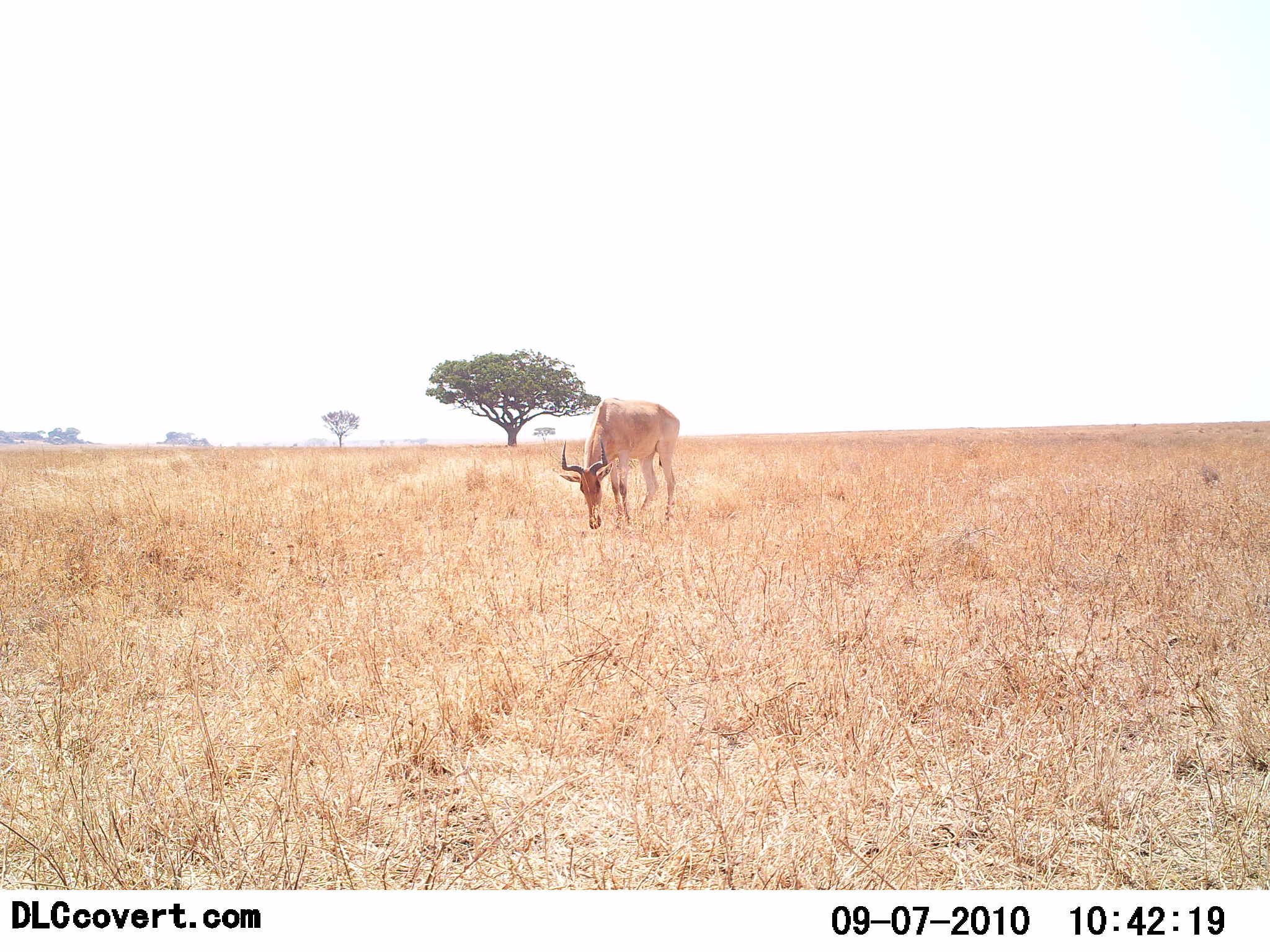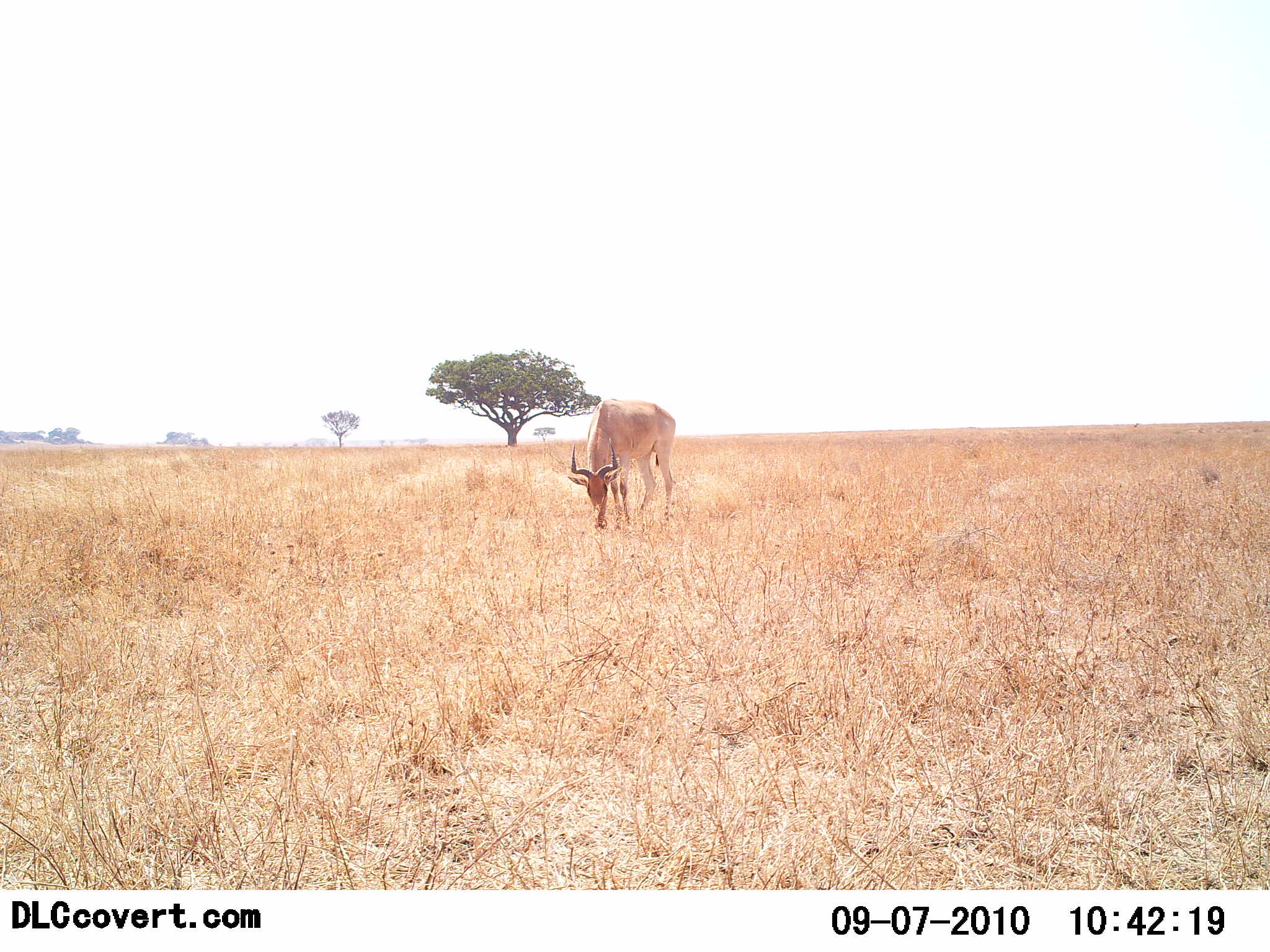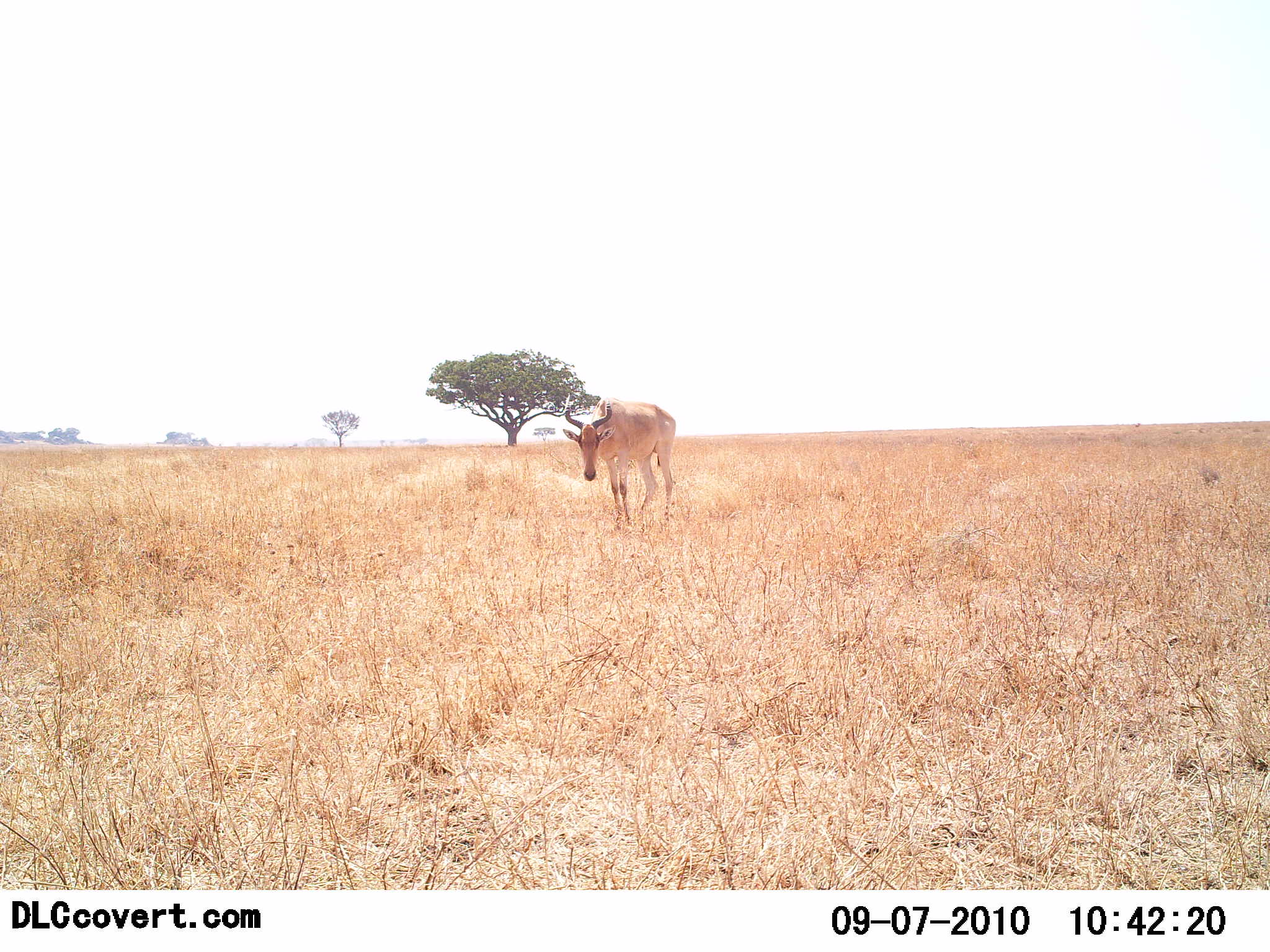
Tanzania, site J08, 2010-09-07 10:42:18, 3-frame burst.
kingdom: Animalia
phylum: Chordata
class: Mammalia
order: Artiodactyla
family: Bovidae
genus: Alcelaphus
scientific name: Alcelaphus buselaphus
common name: hartebeest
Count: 1.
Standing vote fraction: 27%.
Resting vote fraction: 0%.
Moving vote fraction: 0%.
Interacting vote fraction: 0%.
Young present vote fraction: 0%.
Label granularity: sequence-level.